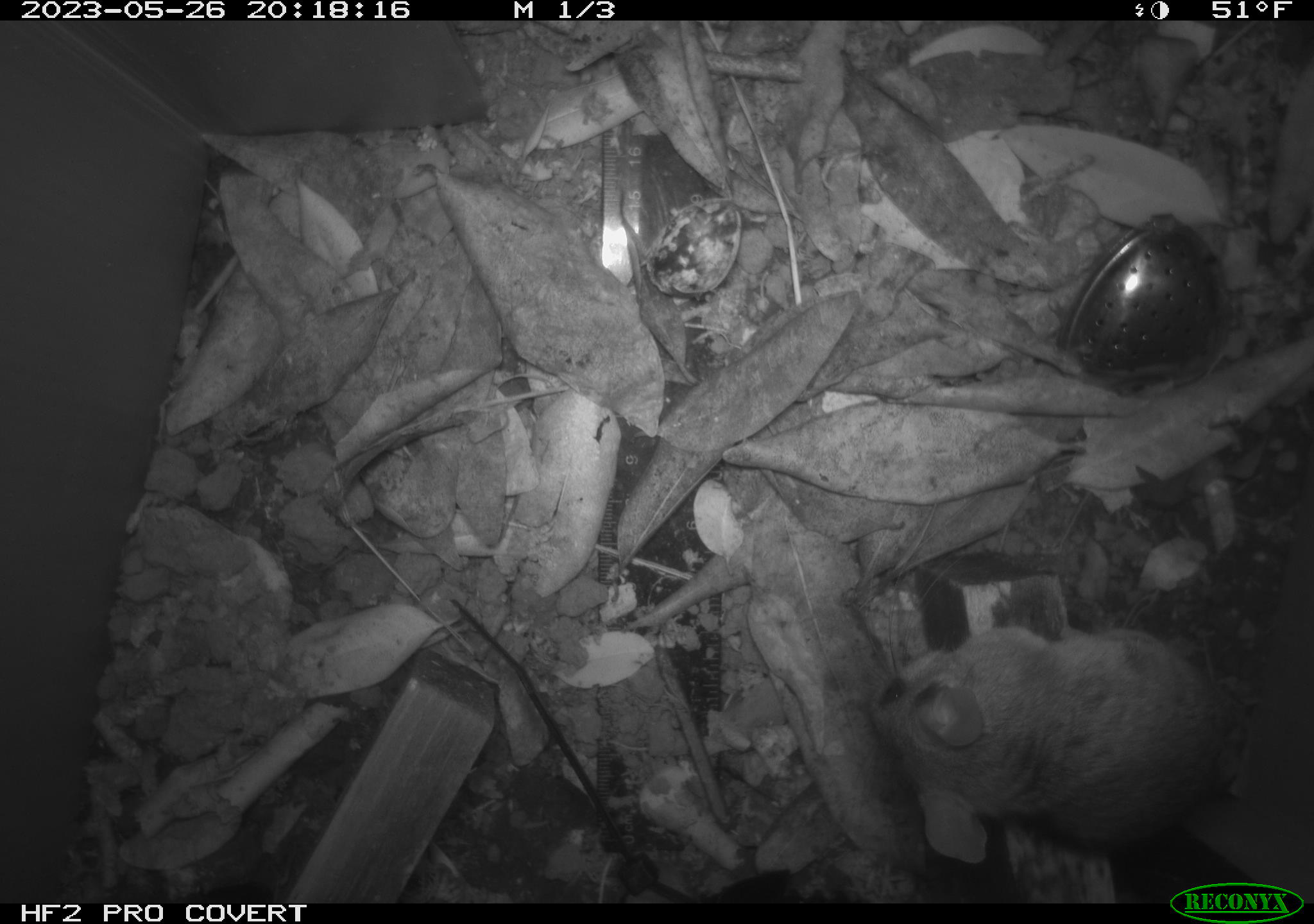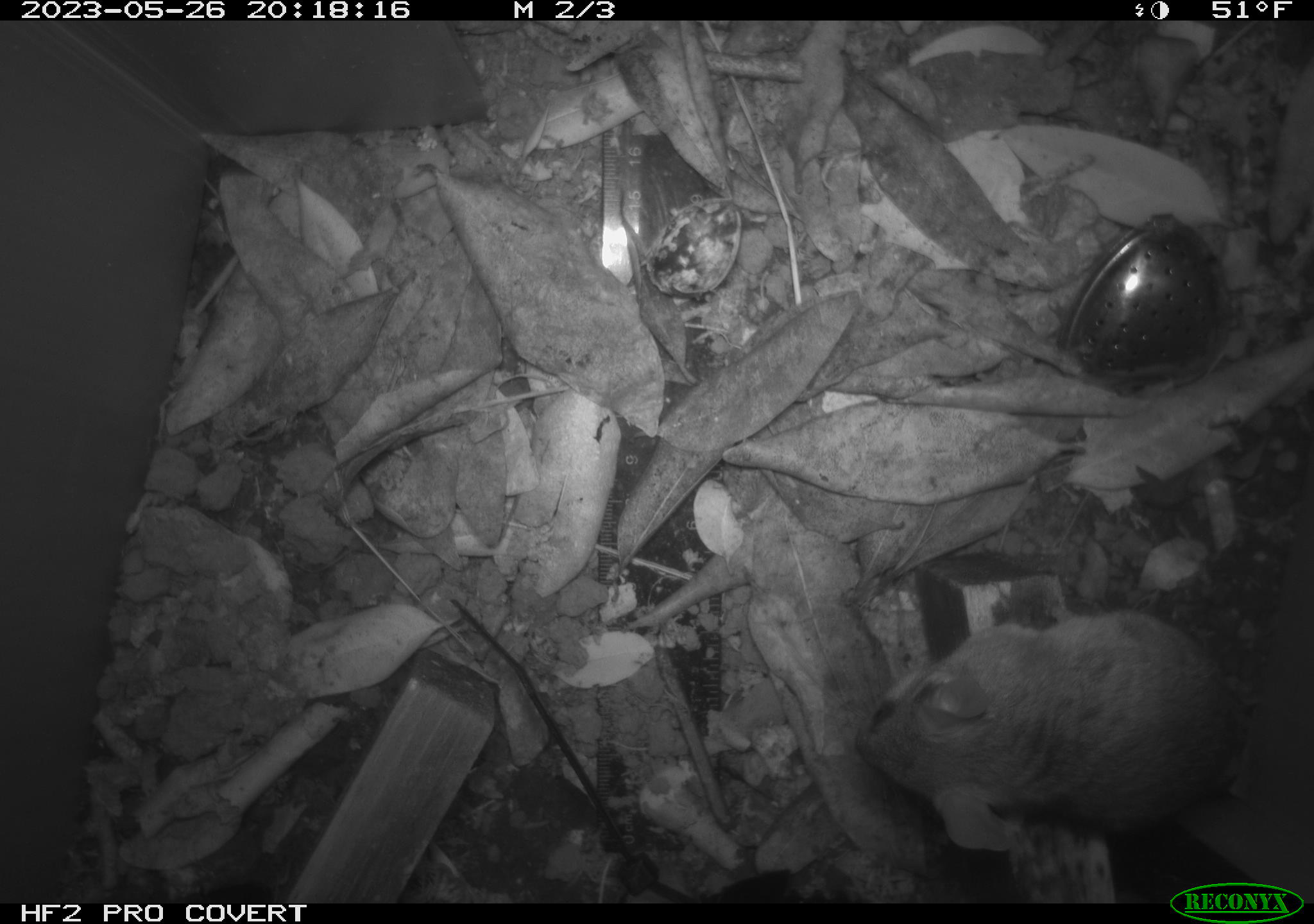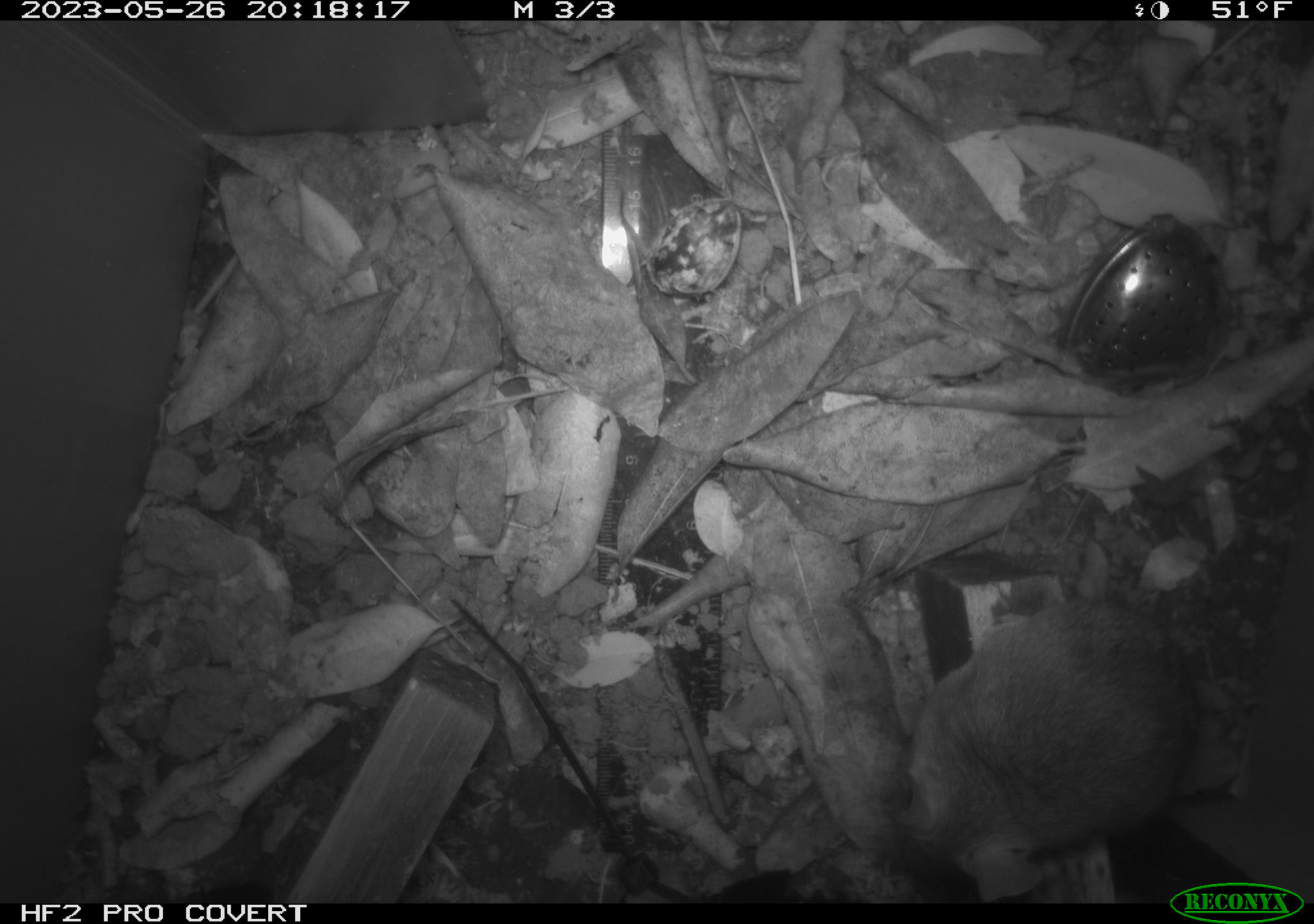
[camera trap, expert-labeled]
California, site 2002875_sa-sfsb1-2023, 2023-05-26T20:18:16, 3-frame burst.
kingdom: Animalia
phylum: Chordata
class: Mammalia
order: Rodentia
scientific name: Rodentia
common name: mouse species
Mouse species (Rodentia).